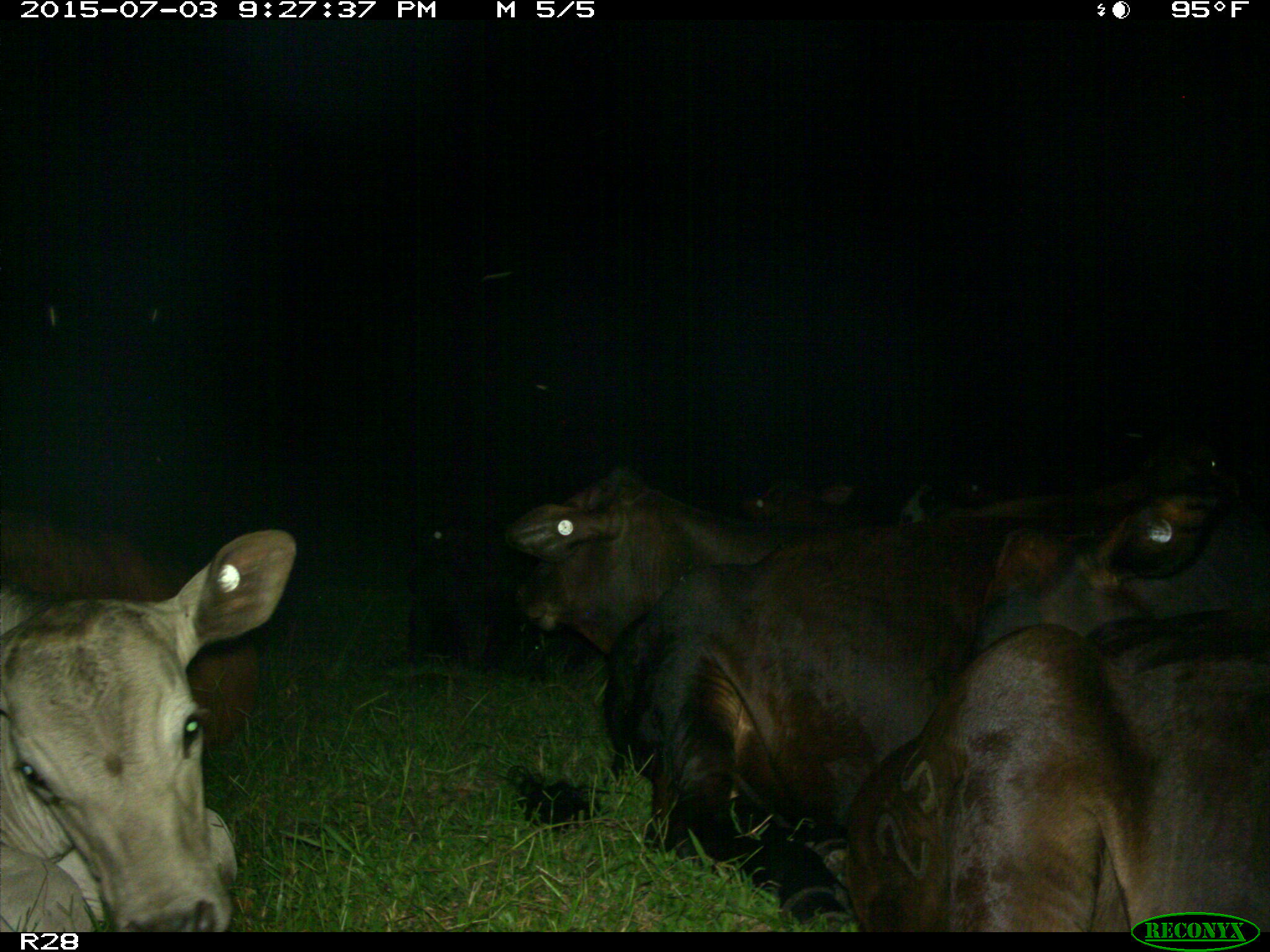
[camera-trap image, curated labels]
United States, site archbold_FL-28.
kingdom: Animalia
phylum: Chordata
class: Mammalia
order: Artiodactyla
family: Bovidae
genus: Bos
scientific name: Bos taurus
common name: domestic cow